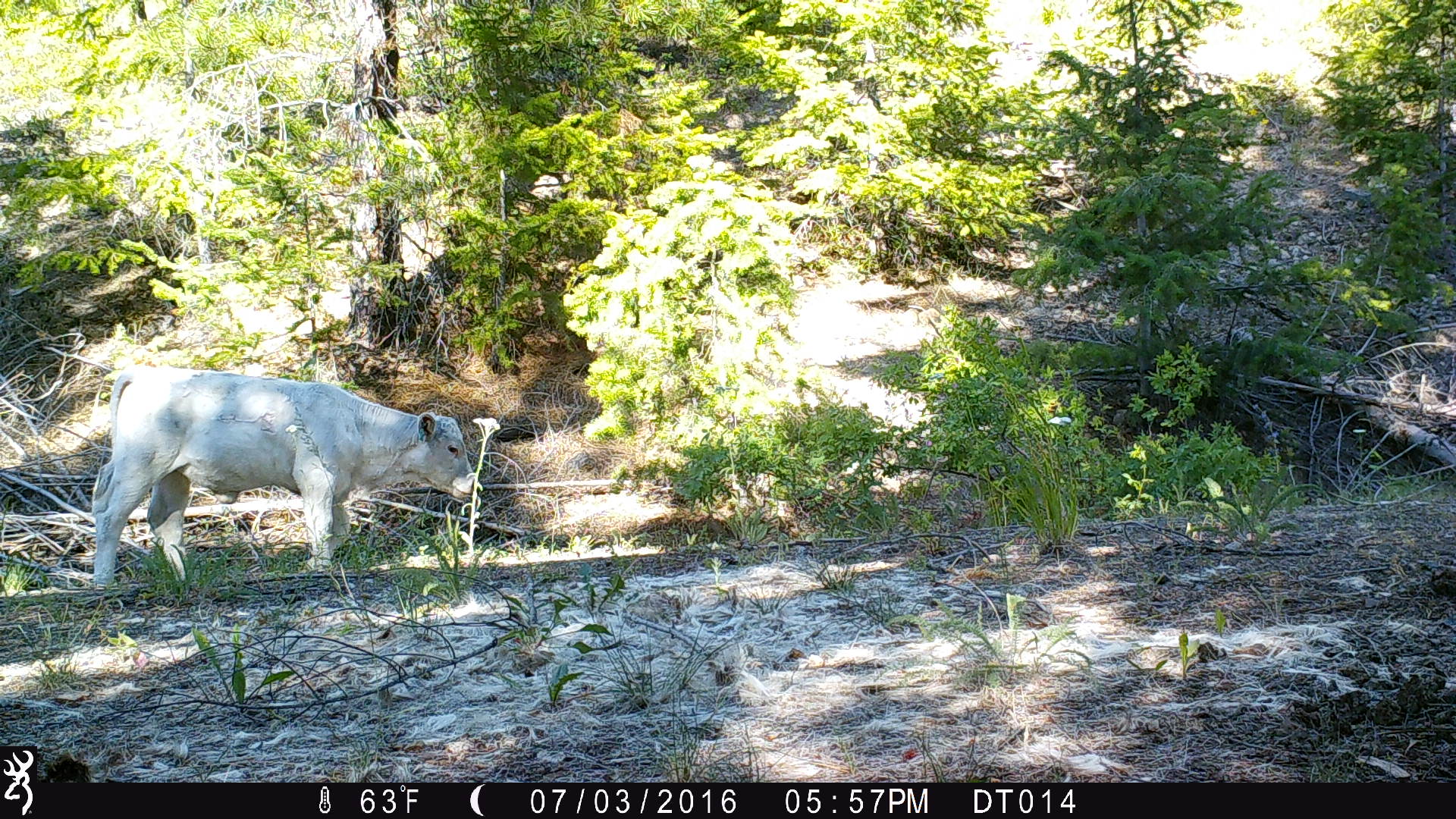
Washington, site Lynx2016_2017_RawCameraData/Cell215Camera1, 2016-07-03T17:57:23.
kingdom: Animalia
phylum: Chordata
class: Mammalia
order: Artiodactyla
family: Bovidae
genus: Bos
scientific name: Bos taurus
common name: domestic cattle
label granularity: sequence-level